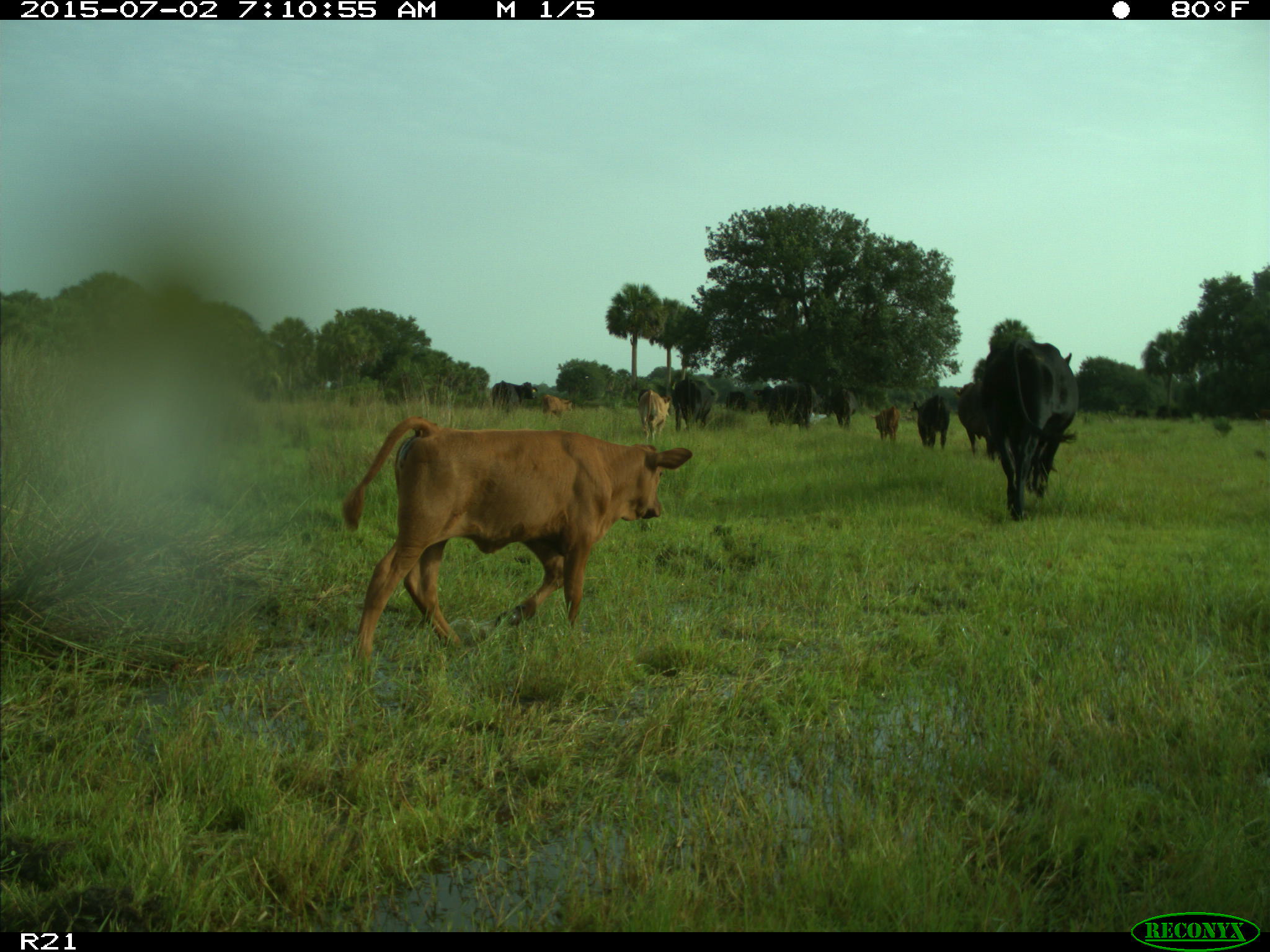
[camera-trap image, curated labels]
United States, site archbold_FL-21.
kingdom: Animalia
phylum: Chordata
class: Mammalia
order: Artiodactyla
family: Bovidae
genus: Bos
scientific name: Bos taurus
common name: domestic cow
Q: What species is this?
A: Bos taurus (domestic cow).